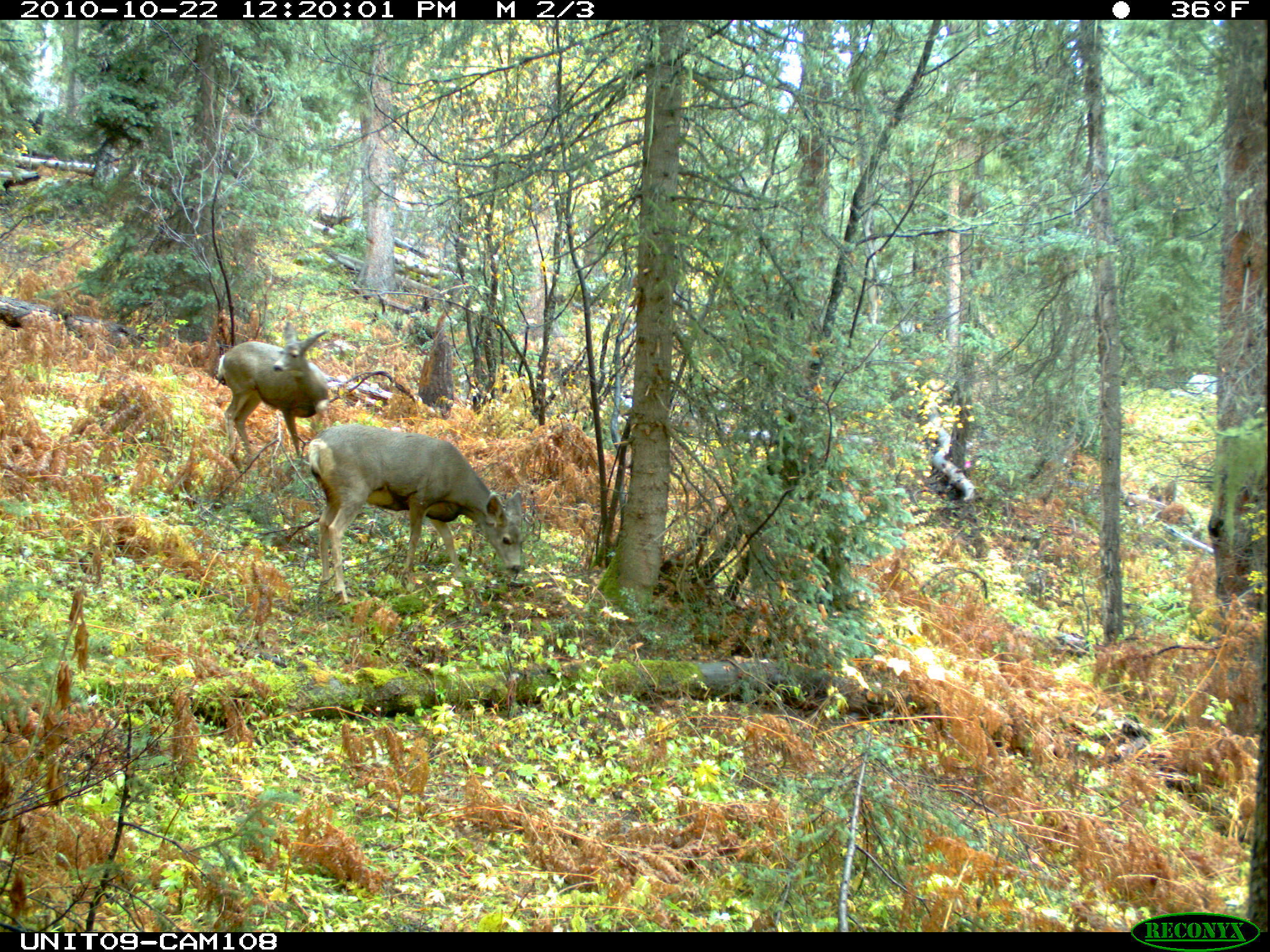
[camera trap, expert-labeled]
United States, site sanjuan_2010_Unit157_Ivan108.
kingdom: Animalia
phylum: Chordata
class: Mammalia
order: Artiodactyla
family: Cervidae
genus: Odocoileus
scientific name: Odocoileus hemionus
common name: mule deer